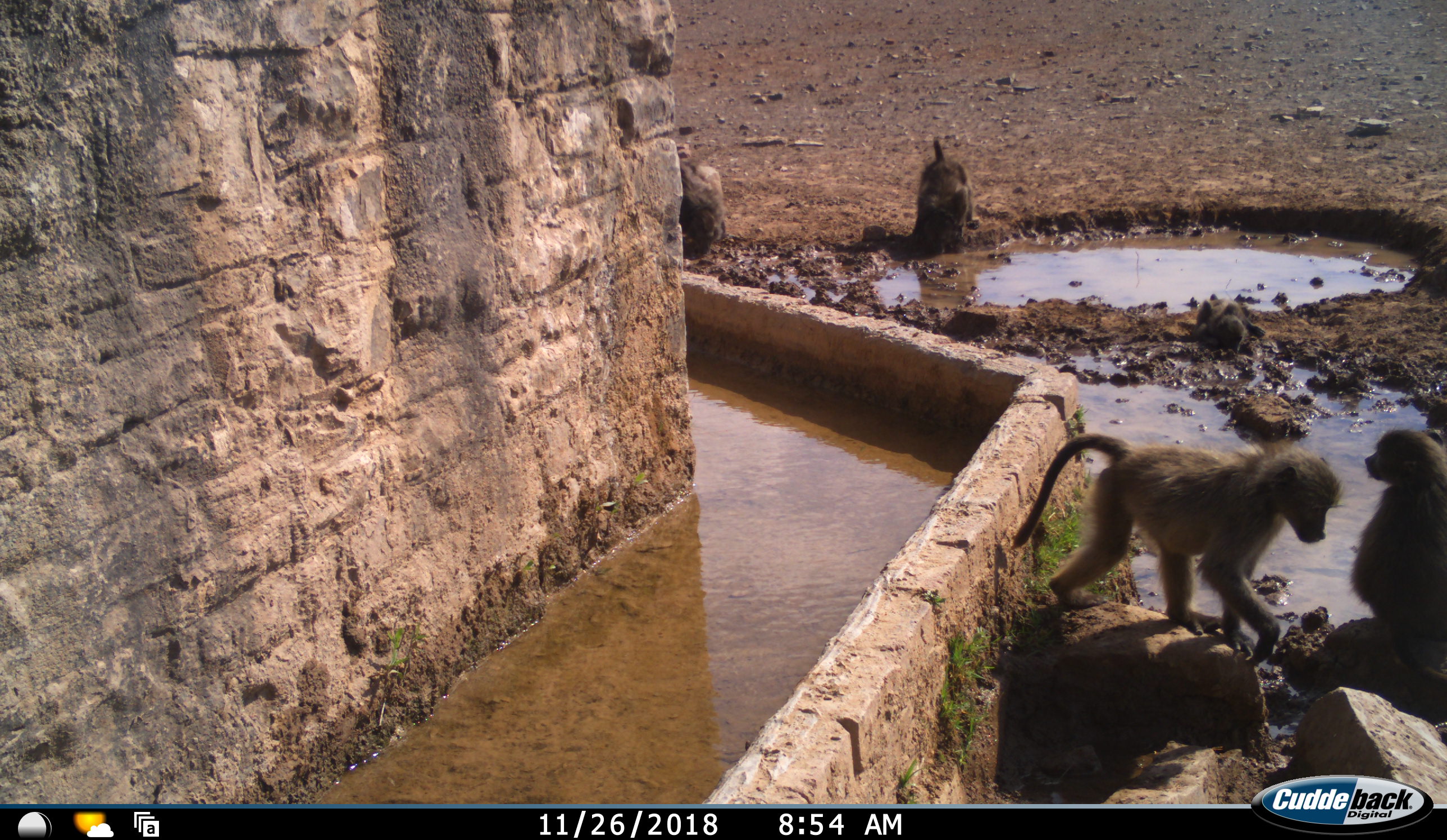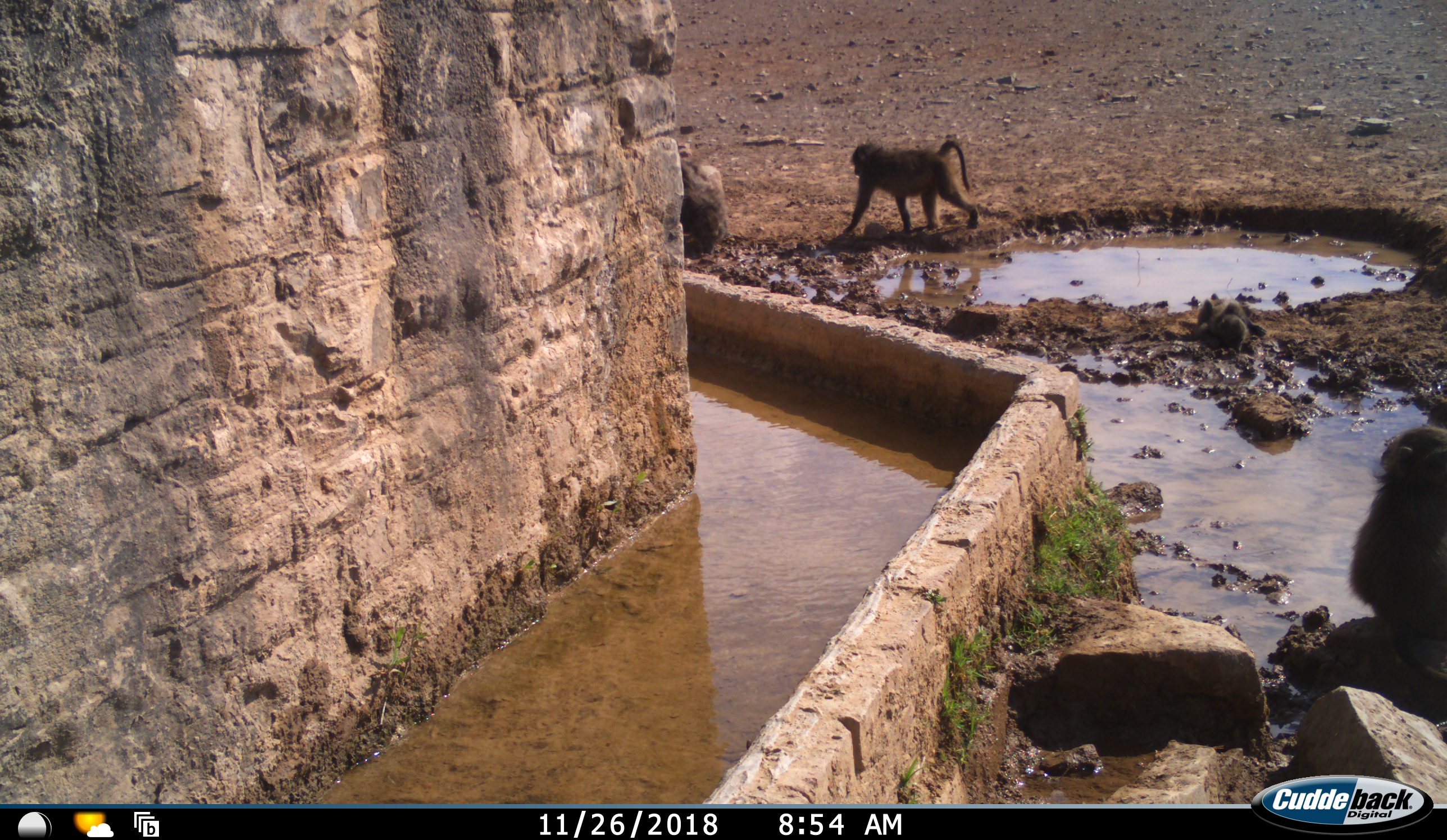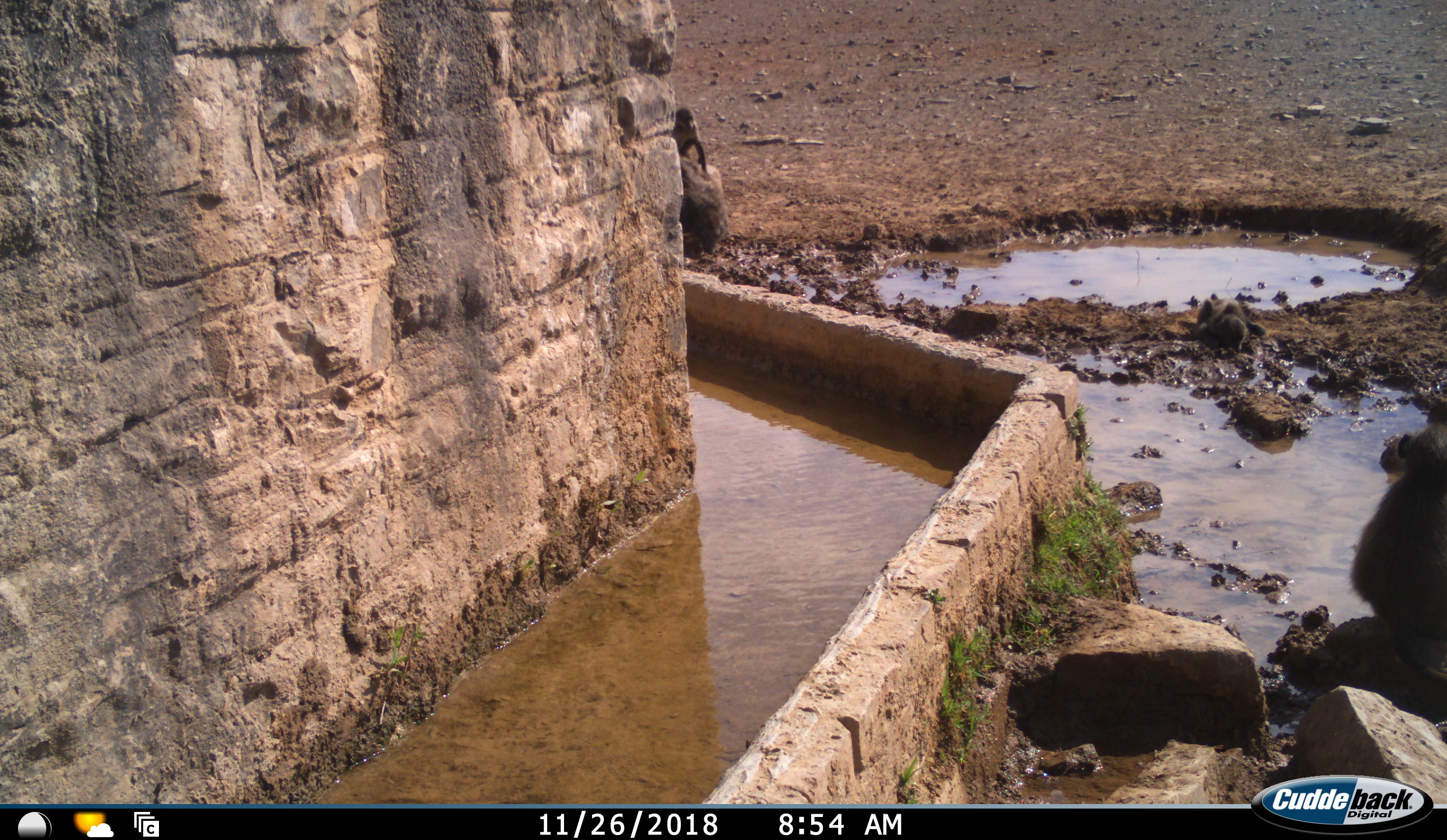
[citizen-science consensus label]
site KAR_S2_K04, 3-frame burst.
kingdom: Animalia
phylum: Chordata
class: Mammalia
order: Primates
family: Cercopithecidae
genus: Papio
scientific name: Papio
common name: baboon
Baboon (Papio), count 4. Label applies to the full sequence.